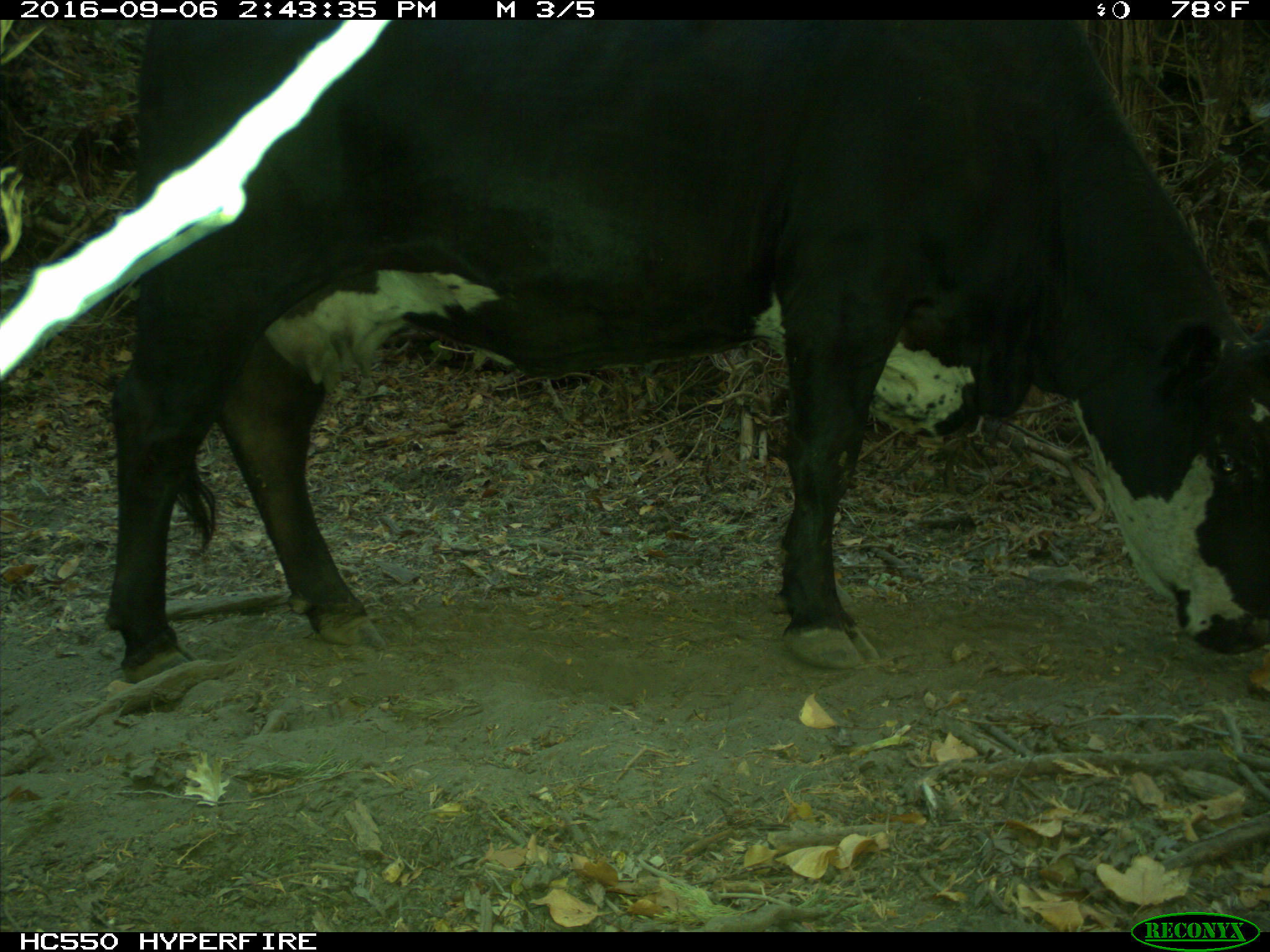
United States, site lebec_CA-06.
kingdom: Animalia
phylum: Chordata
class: Mammalia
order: Artiodactyla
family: Bovidae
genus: Bos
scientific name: Bos taurus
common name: domestic cow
Bos taurus (domestic cow).